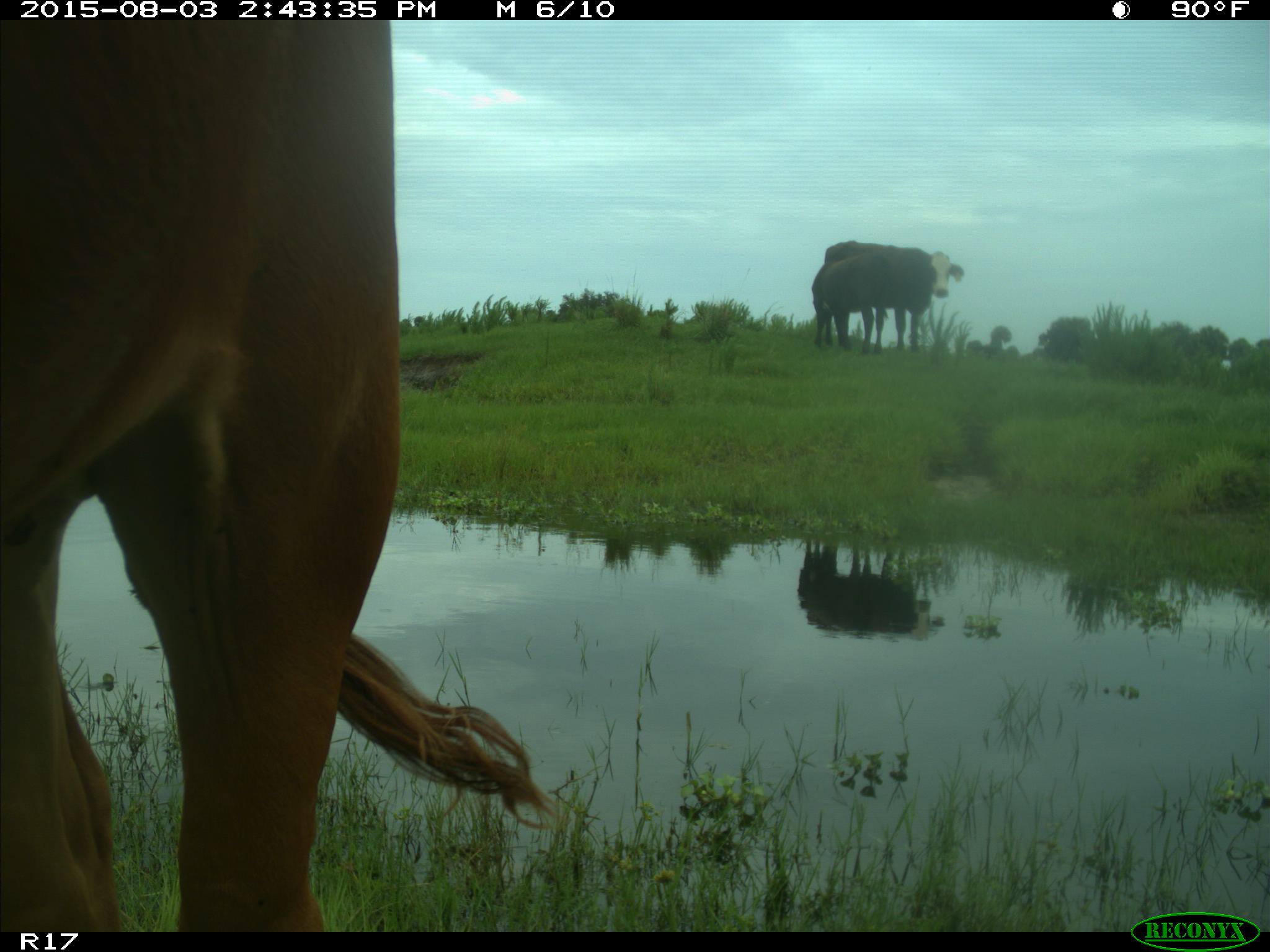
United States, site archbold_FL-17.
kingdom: Animalia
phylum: Chordata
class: Mammalia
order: Artiodactyla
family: Bovidae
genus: Bos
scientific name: Bos taurus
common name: domestic cow